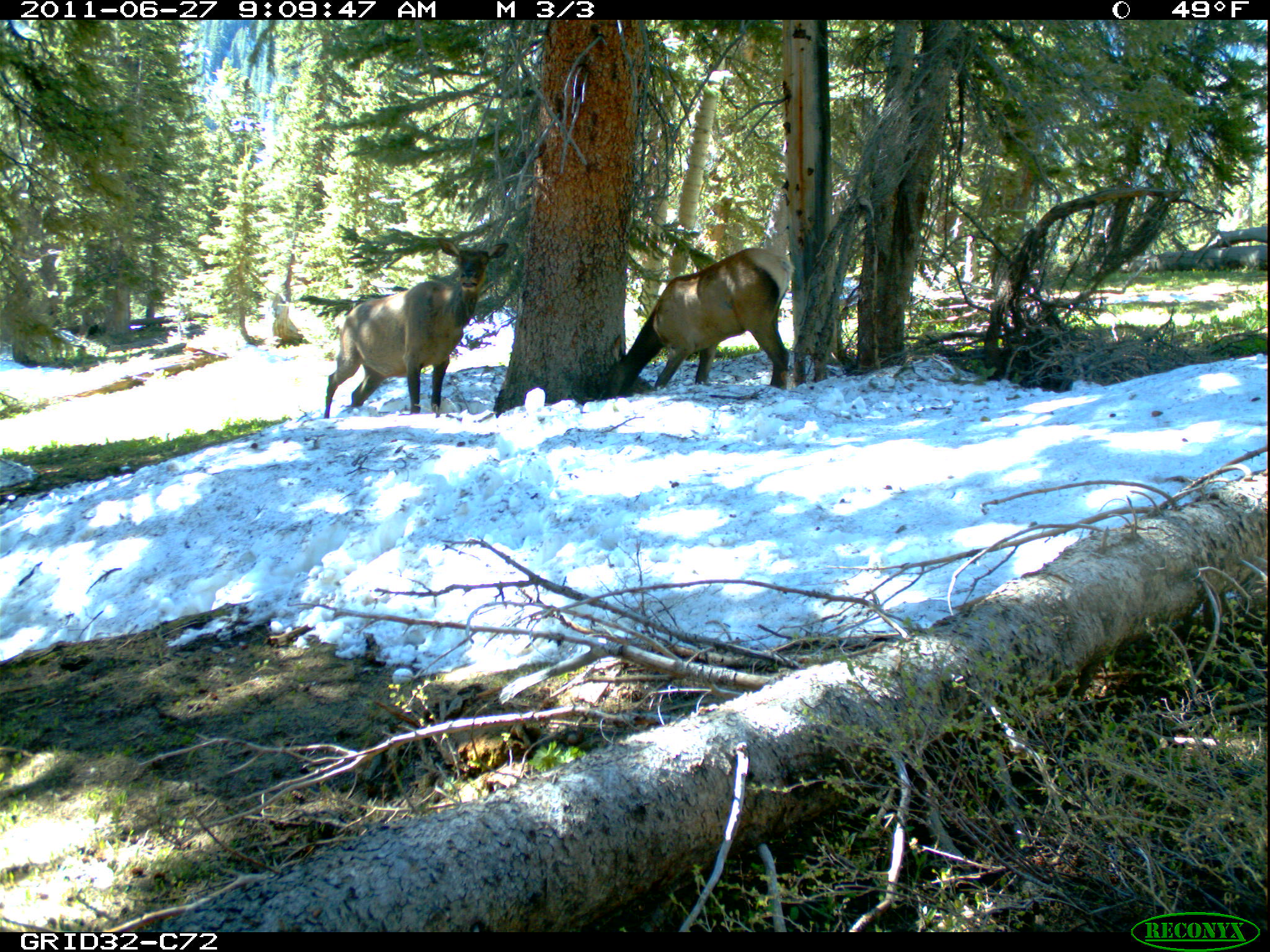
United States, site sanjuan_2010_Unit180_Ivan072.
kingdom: Animalia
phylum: Chordata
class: Mammalia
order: Artiodactyla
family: Cervidae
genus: Cervus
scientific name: Cervus elaphus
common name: red deer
Cervus elaphus (red deer).